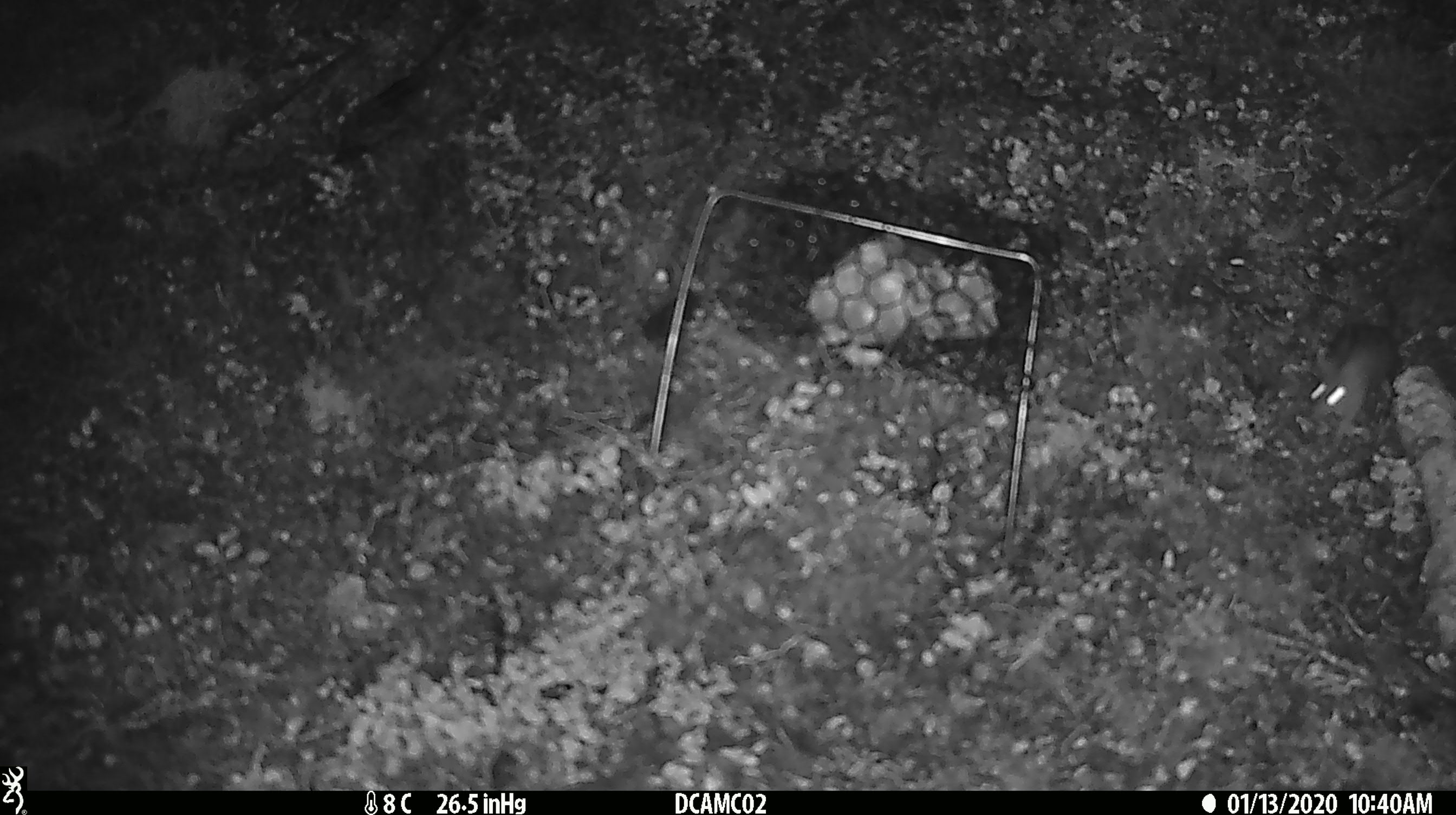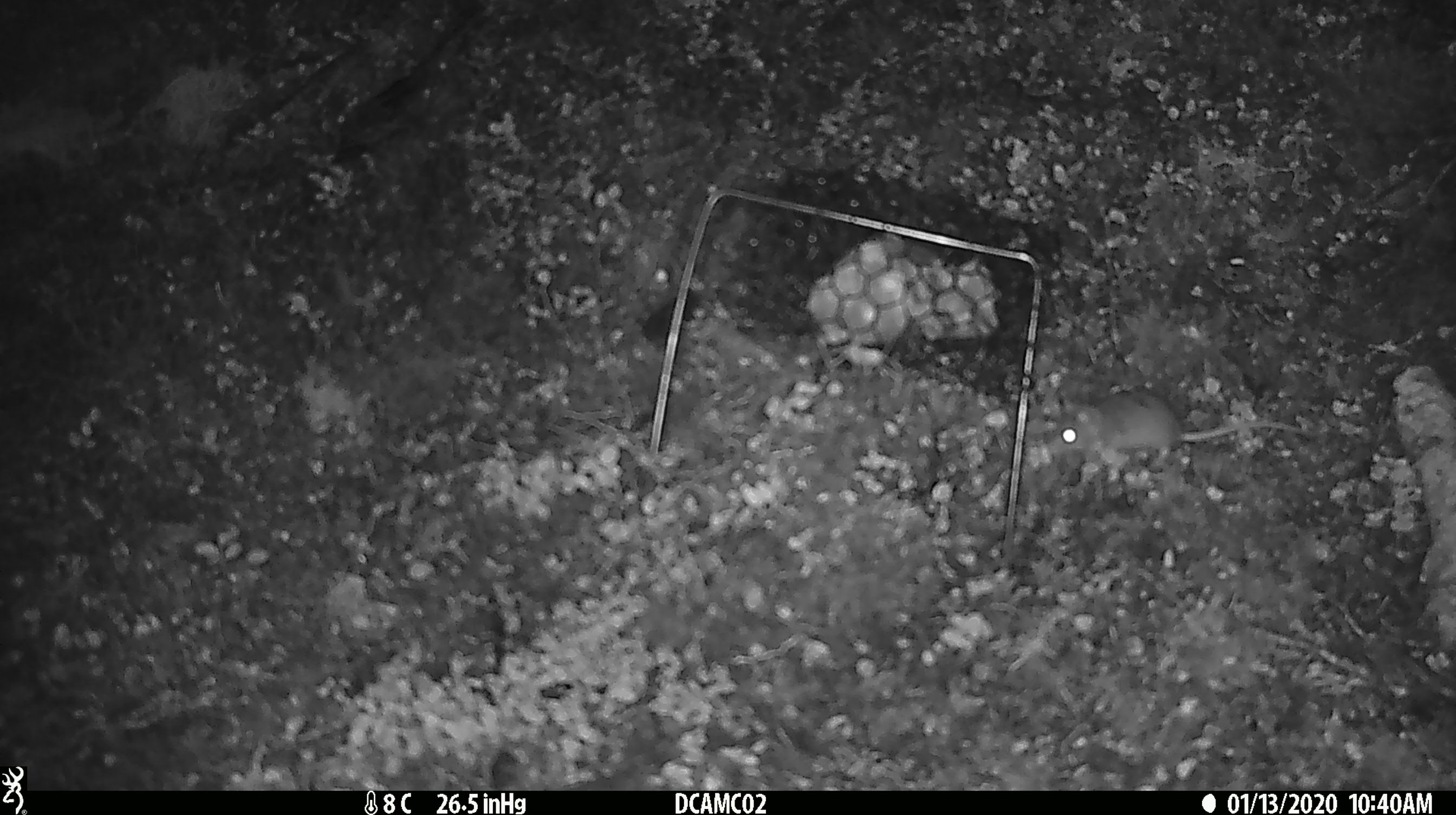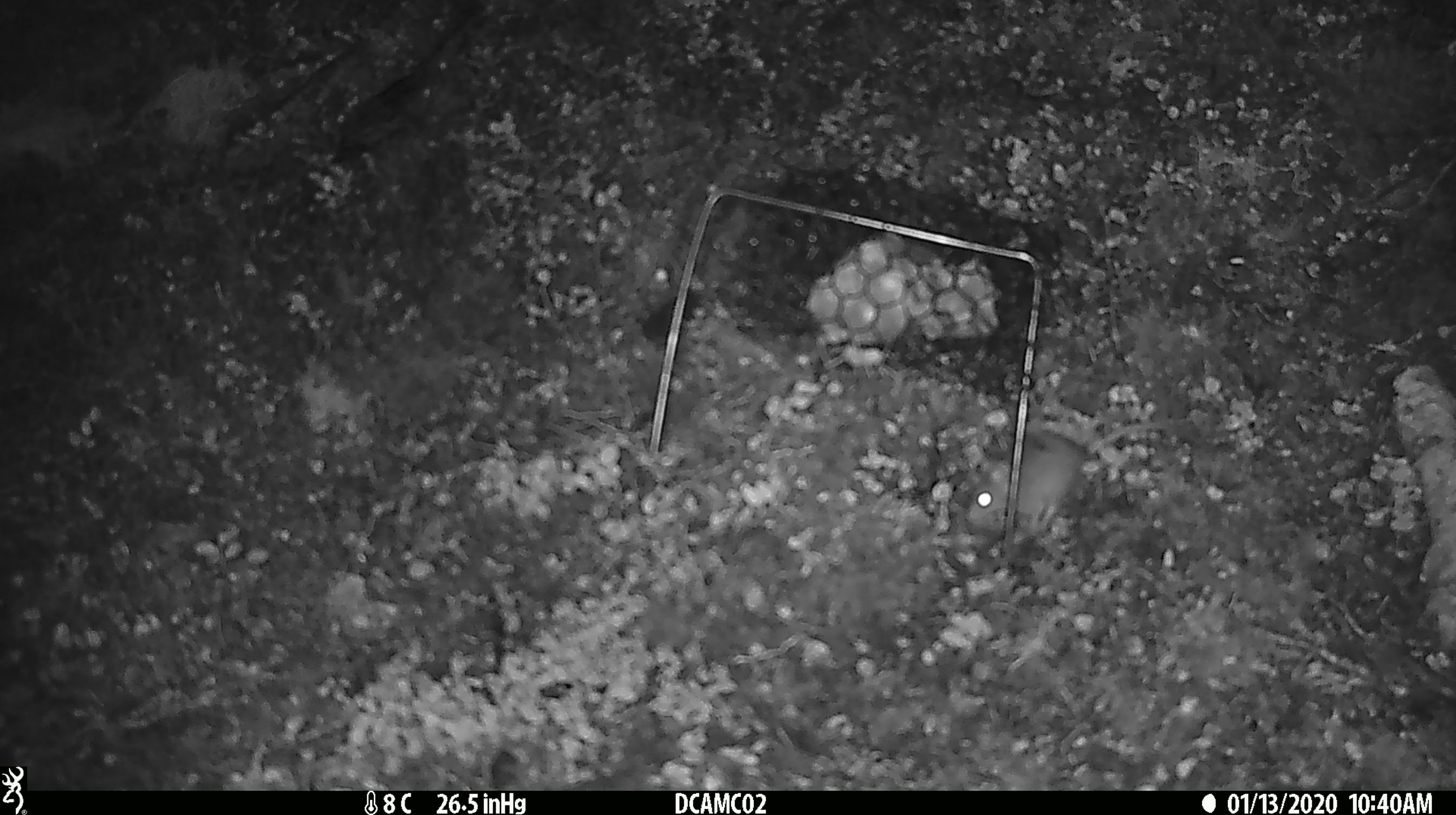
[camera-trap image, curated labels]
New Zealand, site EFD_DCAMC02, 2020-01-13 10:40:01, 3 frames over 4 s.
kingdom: Animalia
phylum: Chordata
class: Mammalia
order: Rodentia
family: Muridae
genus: Mus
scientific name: Mus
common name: mouse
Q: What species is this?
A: Mouse (Mus).